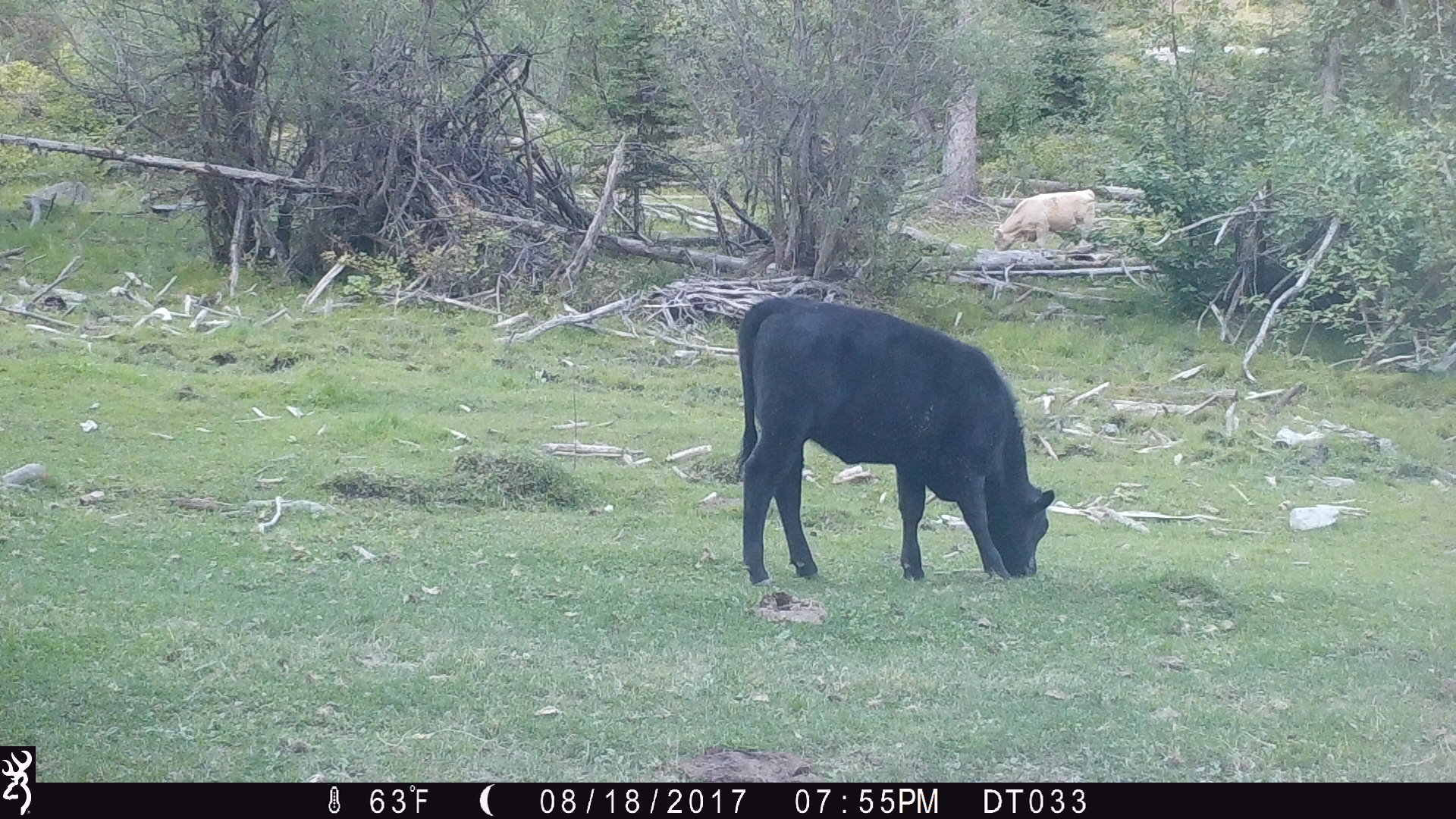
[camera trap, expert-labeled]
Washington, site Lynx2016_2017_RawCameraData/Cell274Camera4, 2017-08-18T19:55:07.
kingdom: Animalia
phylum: Chordata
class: Mammalia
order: Artiodactyla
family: Bovidae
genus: Bos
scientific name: Bos taurus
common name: domestic cattle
Domestic cattle (Bos taurus). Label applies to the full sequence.